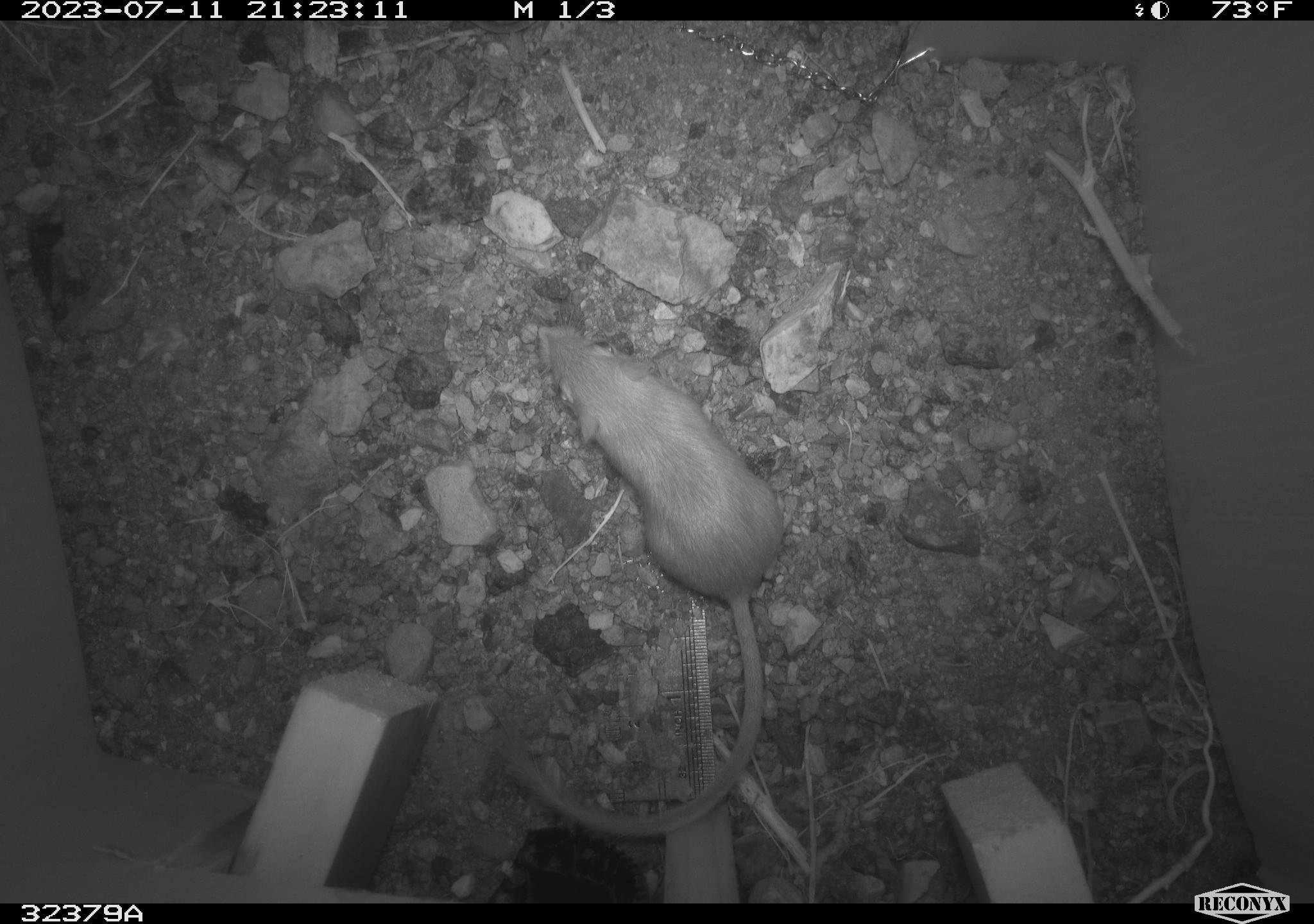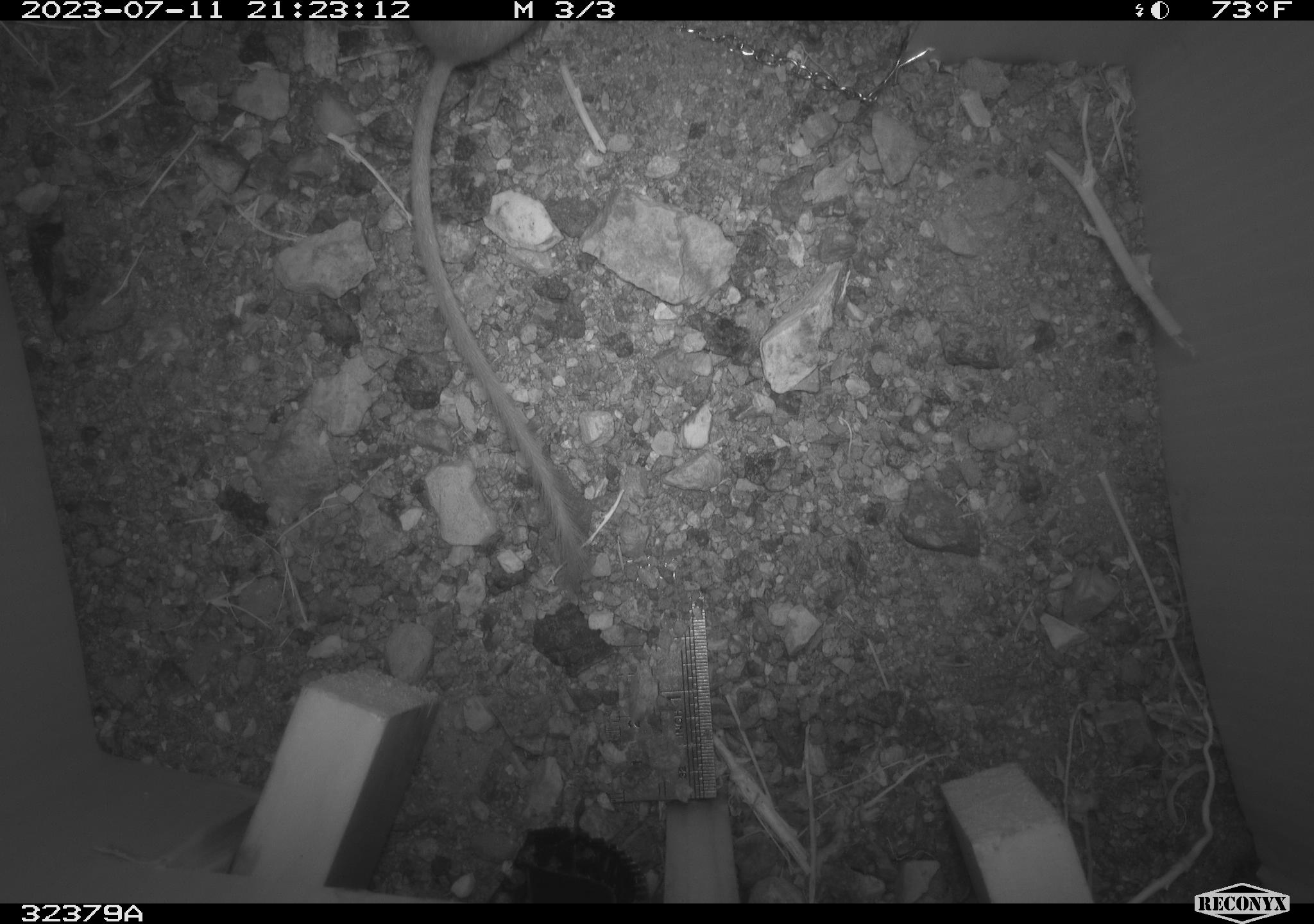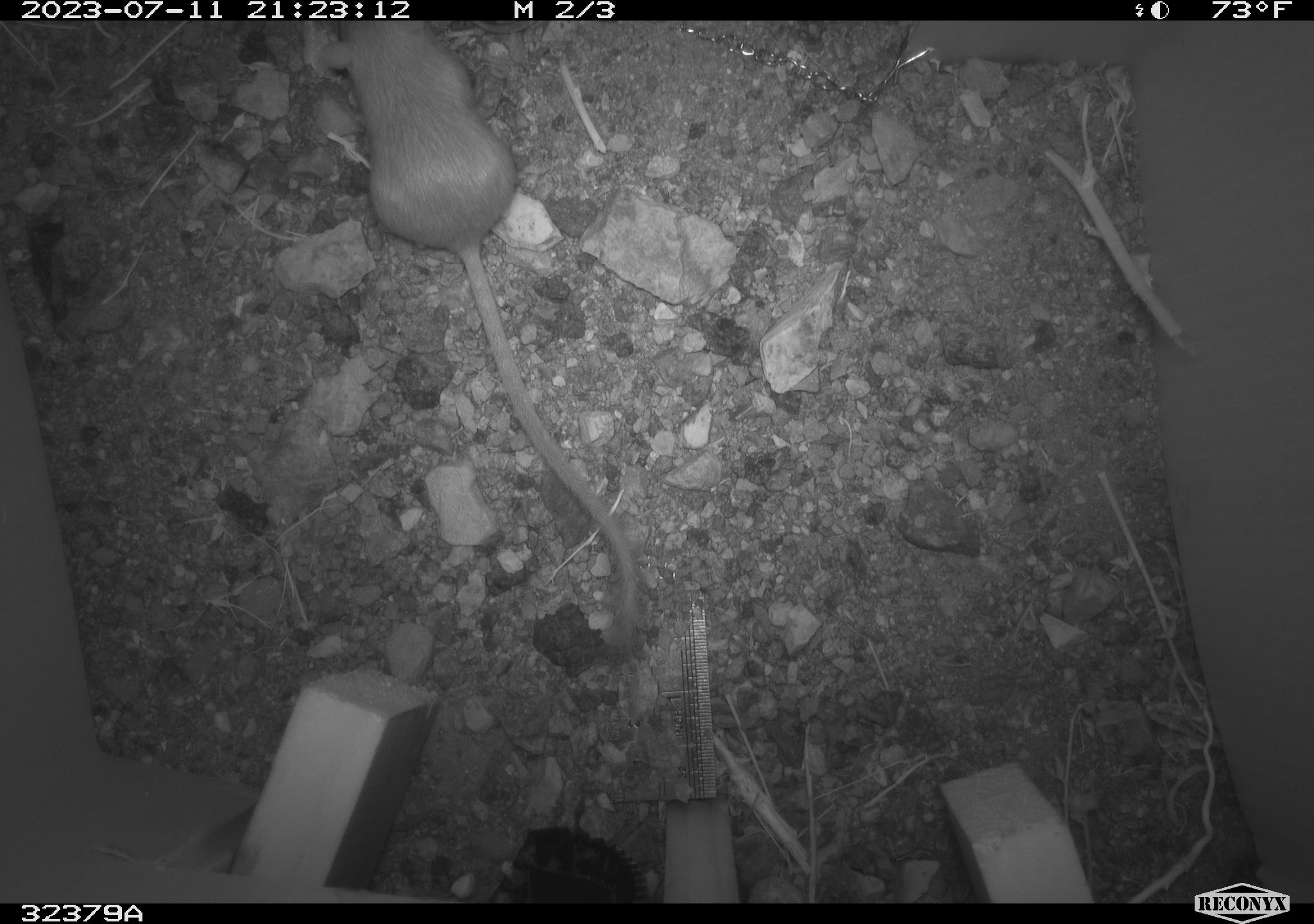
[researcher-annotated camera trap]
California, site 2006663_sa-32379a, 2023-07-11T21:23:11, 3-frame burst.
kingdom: Animalia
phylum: Chordata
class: Mammalia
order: Rodentia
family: Heteromyidae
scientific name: Heteromyidae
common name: kangaroo rats and pocket mice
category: heteromyidae family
Heteromyidae family (kangaroo rats and pocket mice) (Heteromyidae).